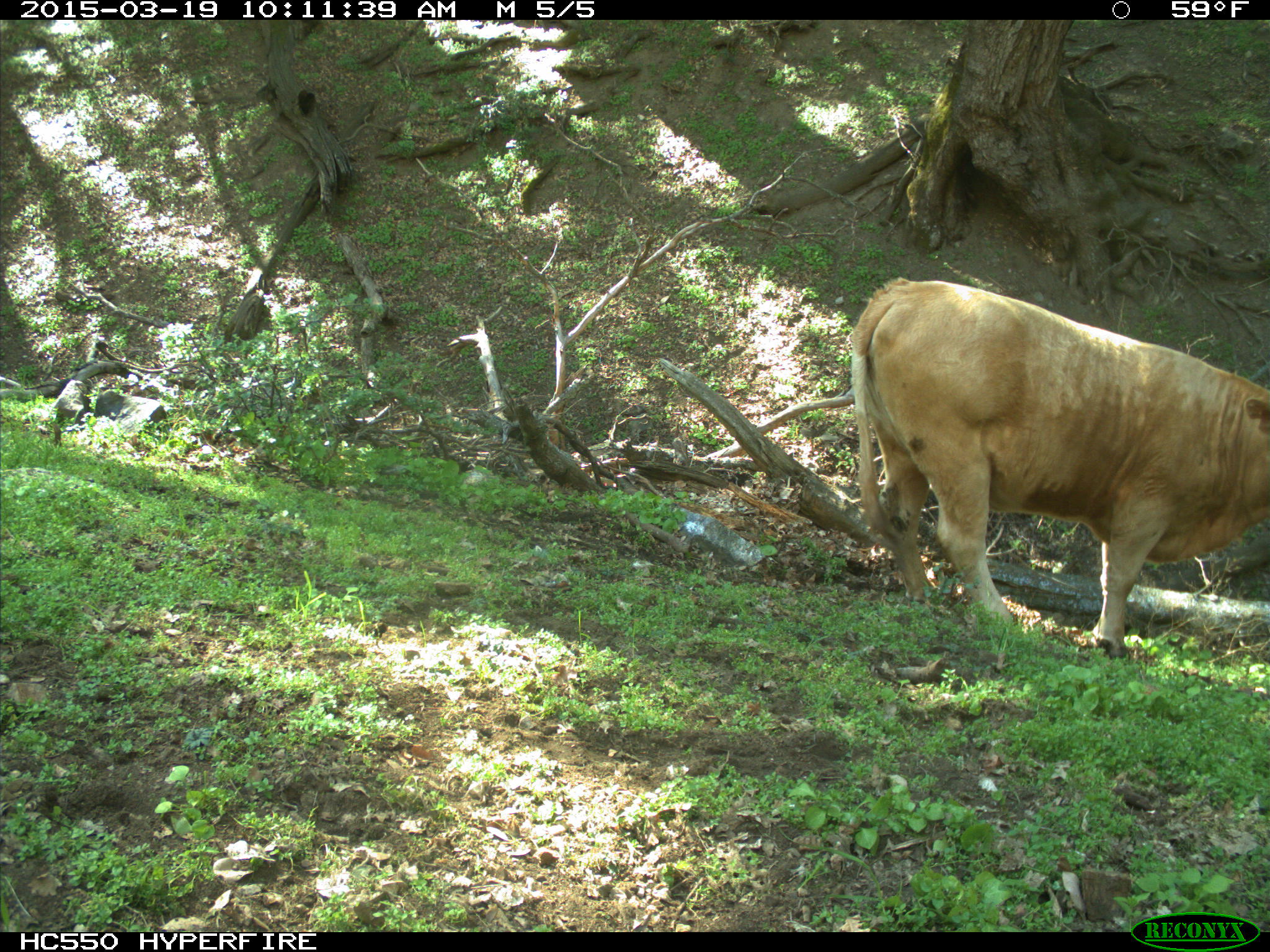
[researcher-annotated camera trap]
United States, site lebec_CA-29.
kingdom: Animalia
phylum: Chordata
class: Mammalia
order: Artiodactyla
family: Bovidae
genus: Bos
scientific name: Bos taurus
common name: domestic cow